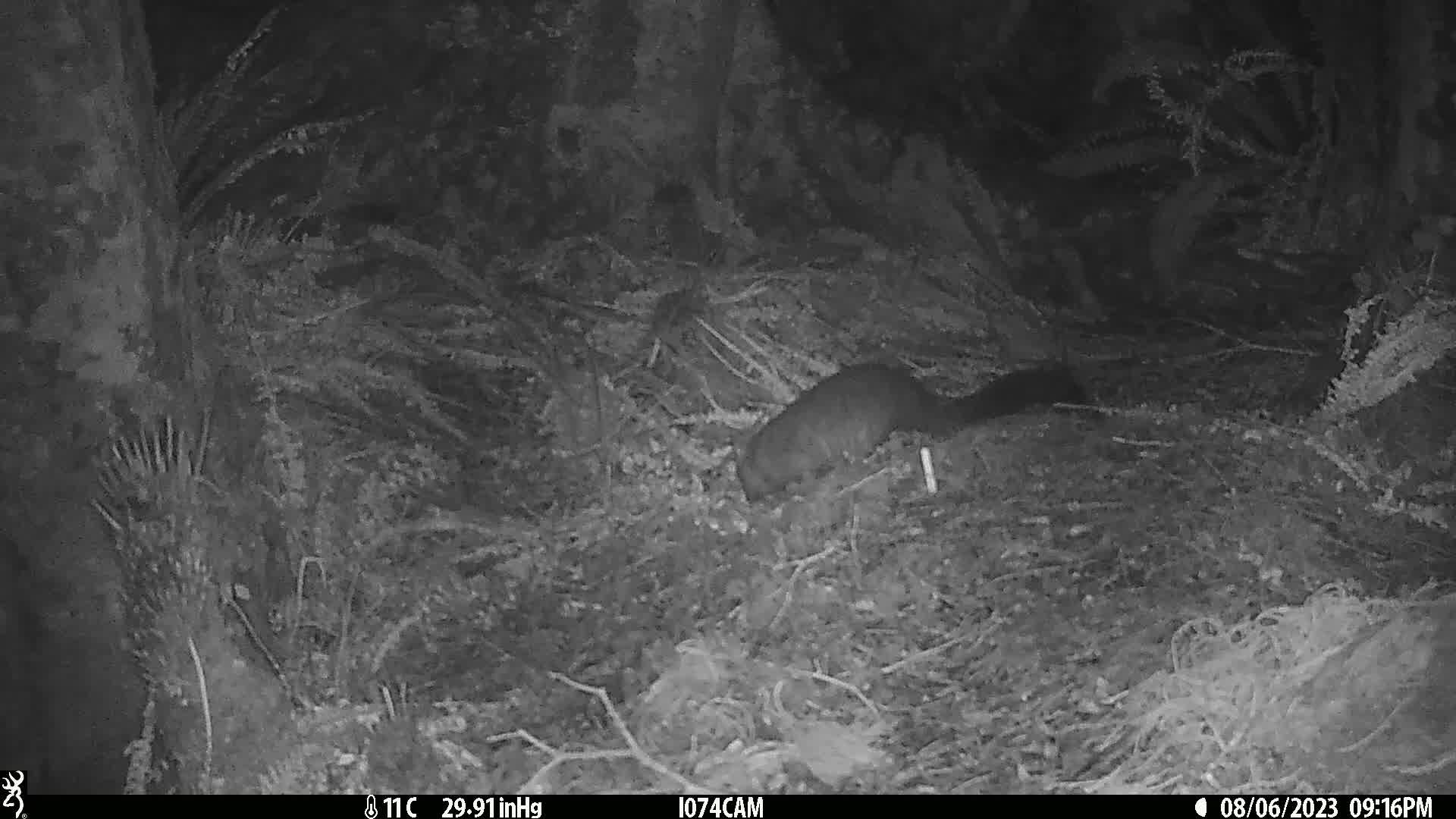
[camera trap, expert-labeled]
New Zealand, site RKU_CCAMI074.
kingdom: Animalia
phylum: Chordata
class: Mammalia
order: Diprotodontia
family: Phalangeridae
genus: Trichosurus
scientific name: Trichosurus vulpecula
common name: common brushtail possum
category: possum